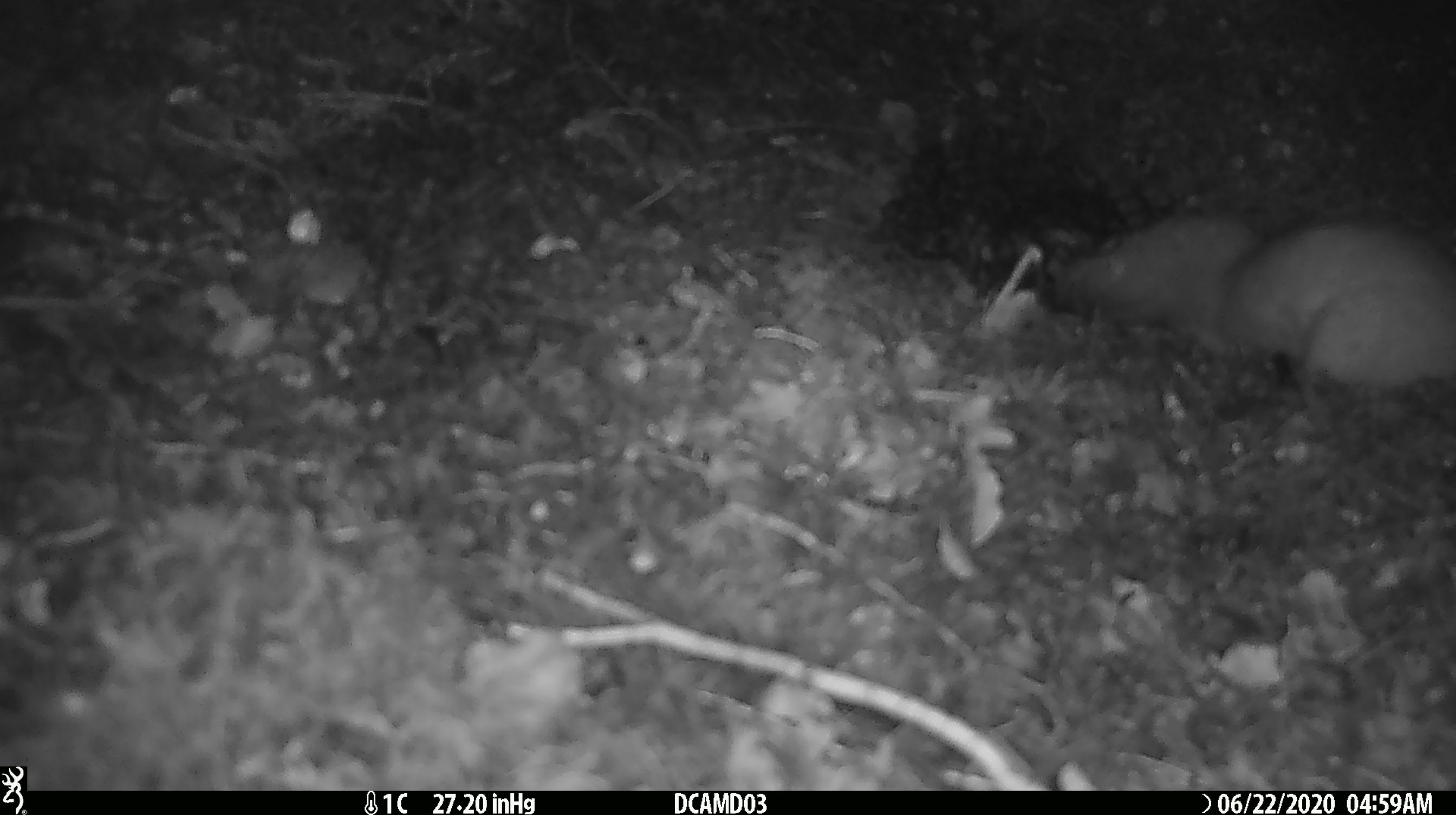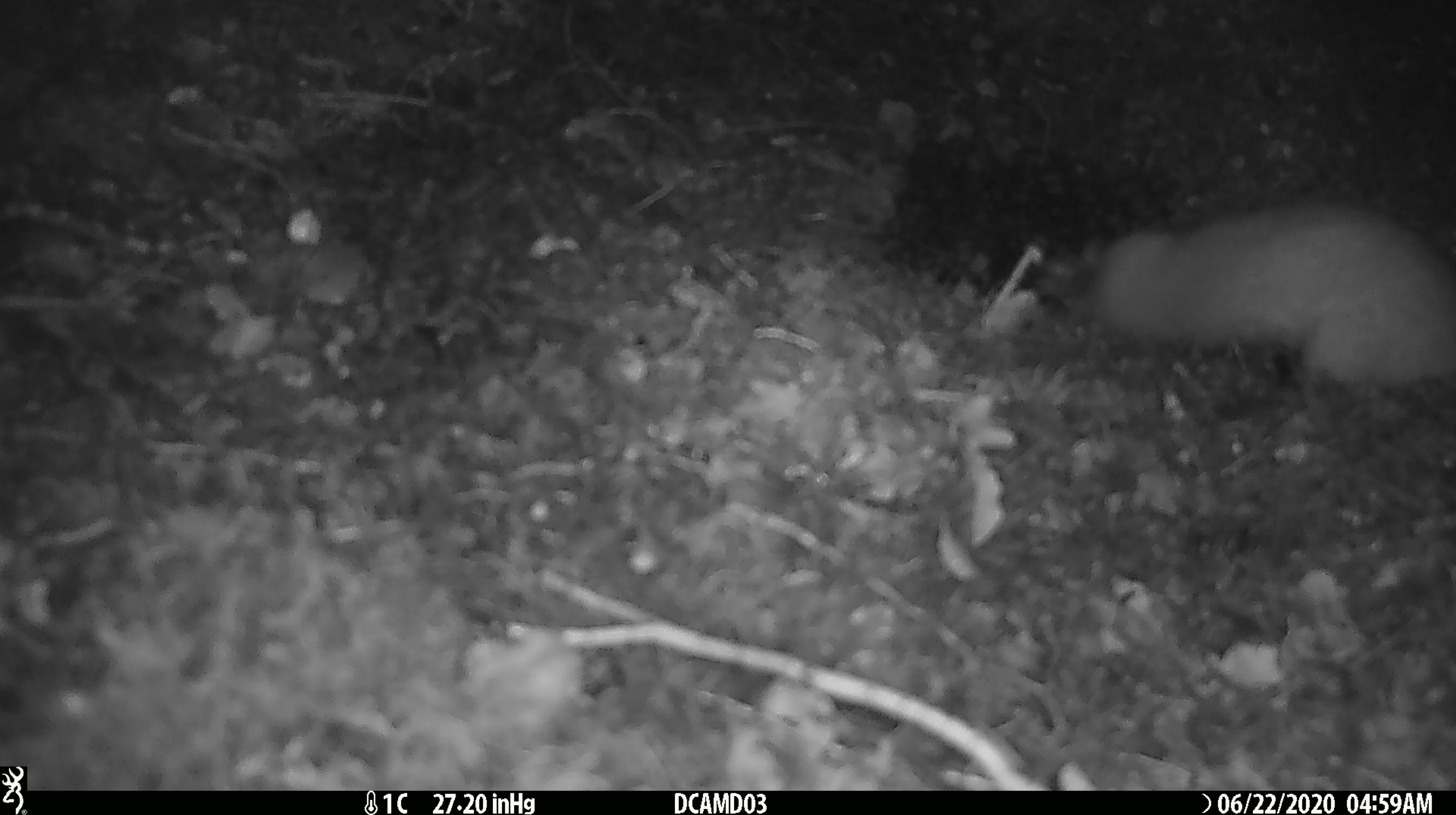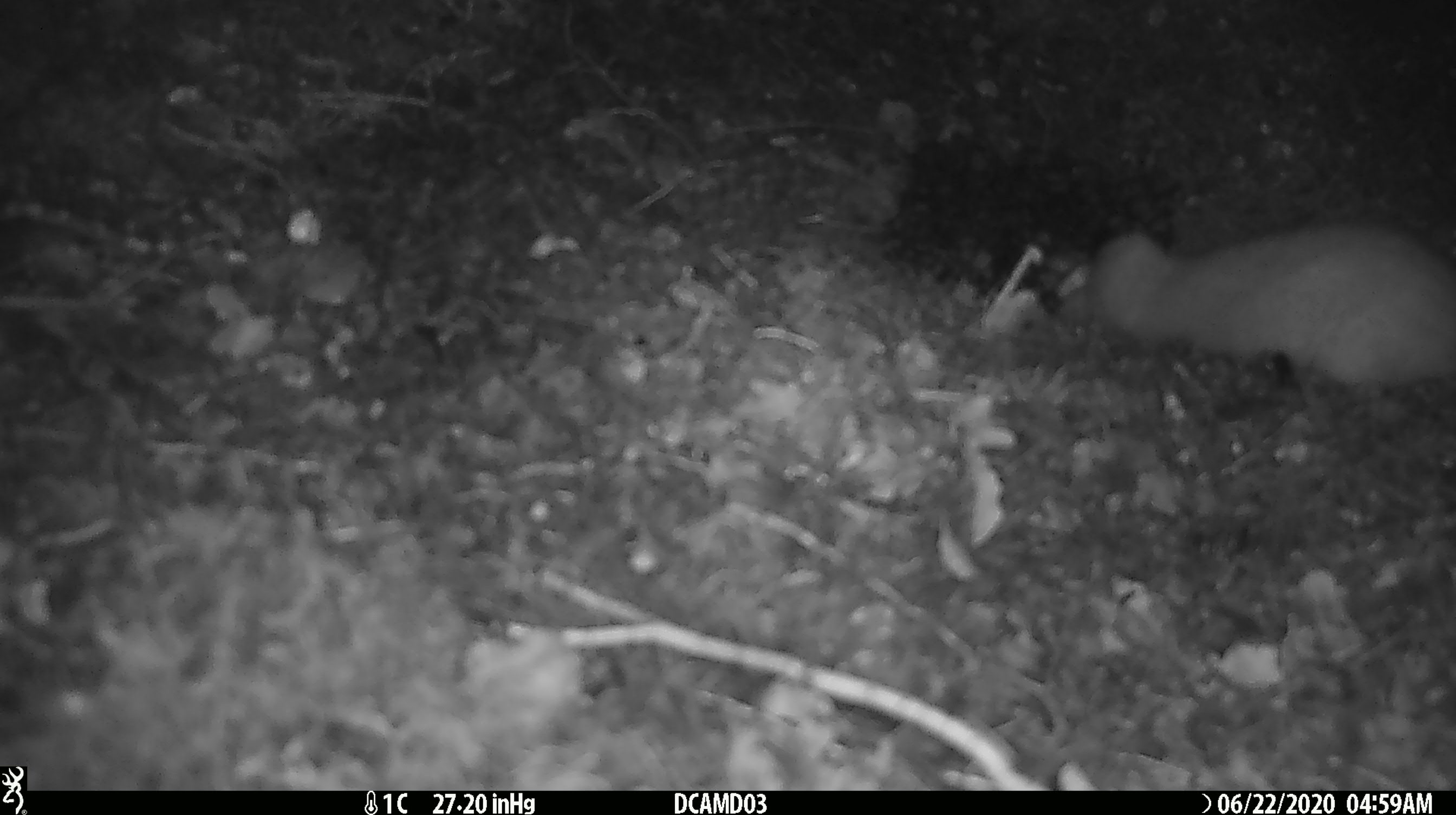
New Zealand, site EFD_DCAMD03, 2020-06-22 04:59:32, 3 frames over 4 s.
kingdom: Animalia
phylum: Chordata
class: Mammalia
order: Carnivora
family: Mustelidae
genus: Mustela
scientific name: Mustela erminea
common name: stoat